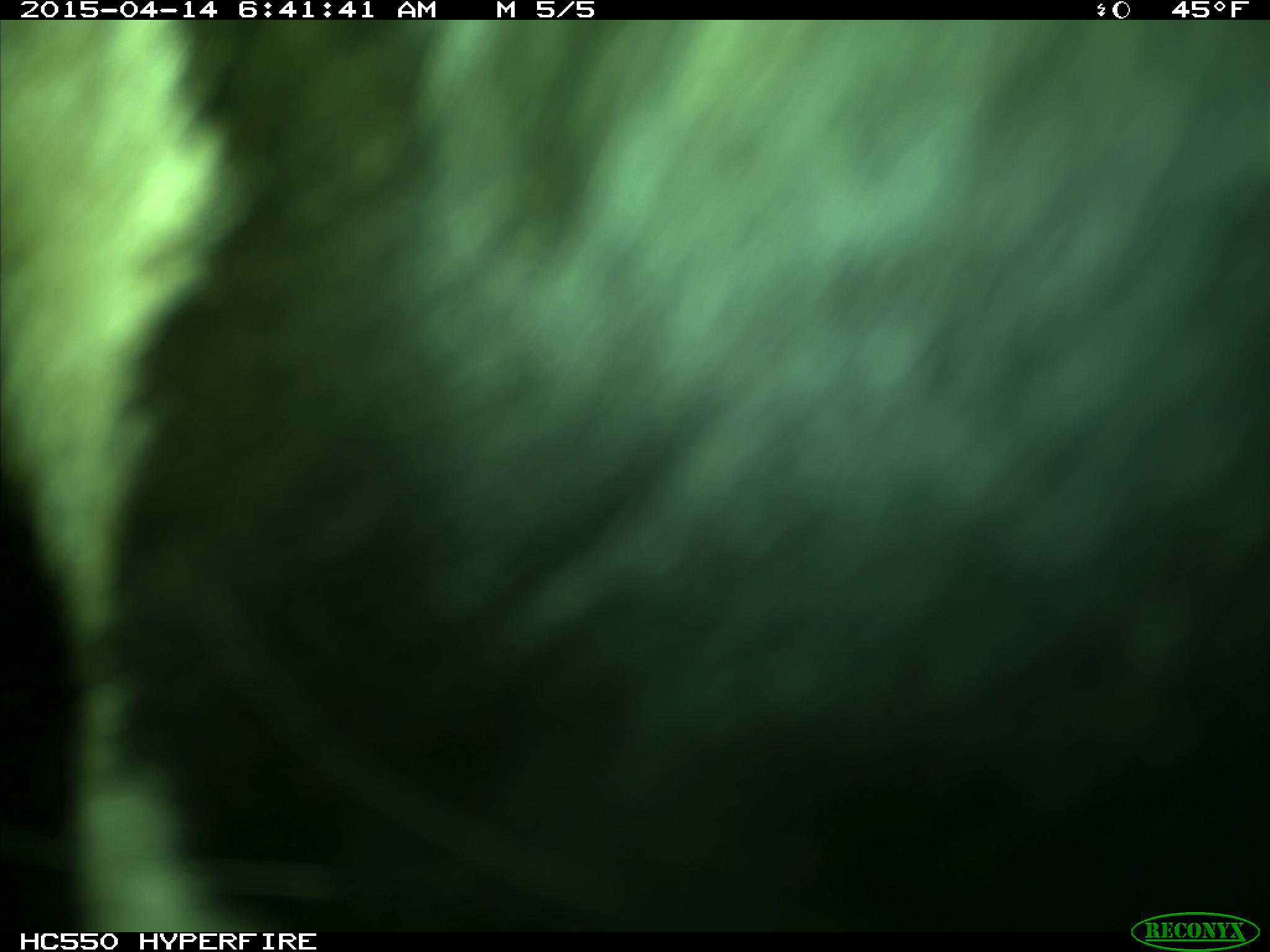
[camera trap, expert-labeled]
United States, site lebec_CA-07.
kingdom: Animalia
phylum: Chordata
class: Mammalia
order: Artiodactyla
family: Bovidae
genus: Bos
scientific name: Bos taurus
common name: domestic cow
Bos taurus (domestic cow).